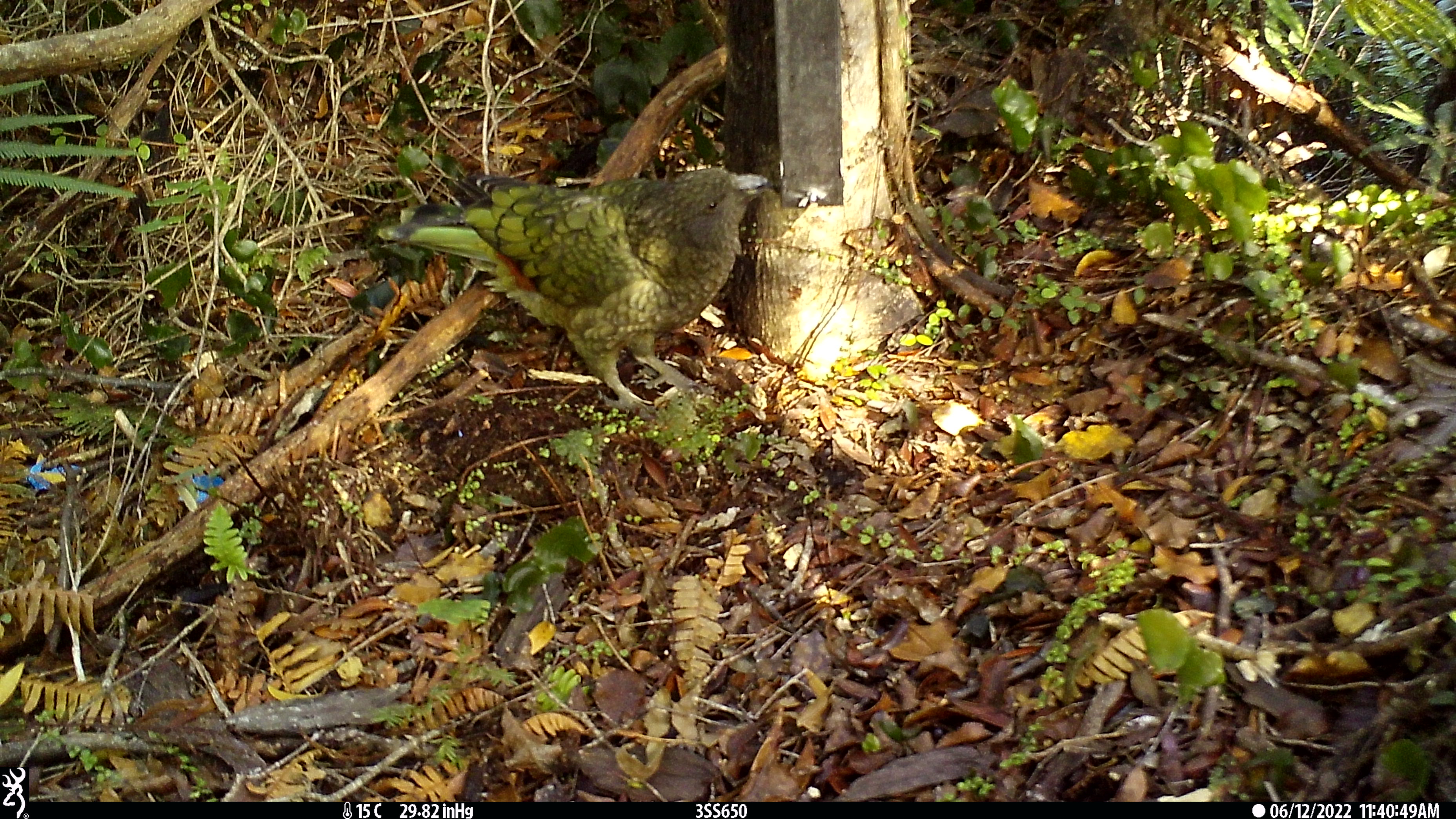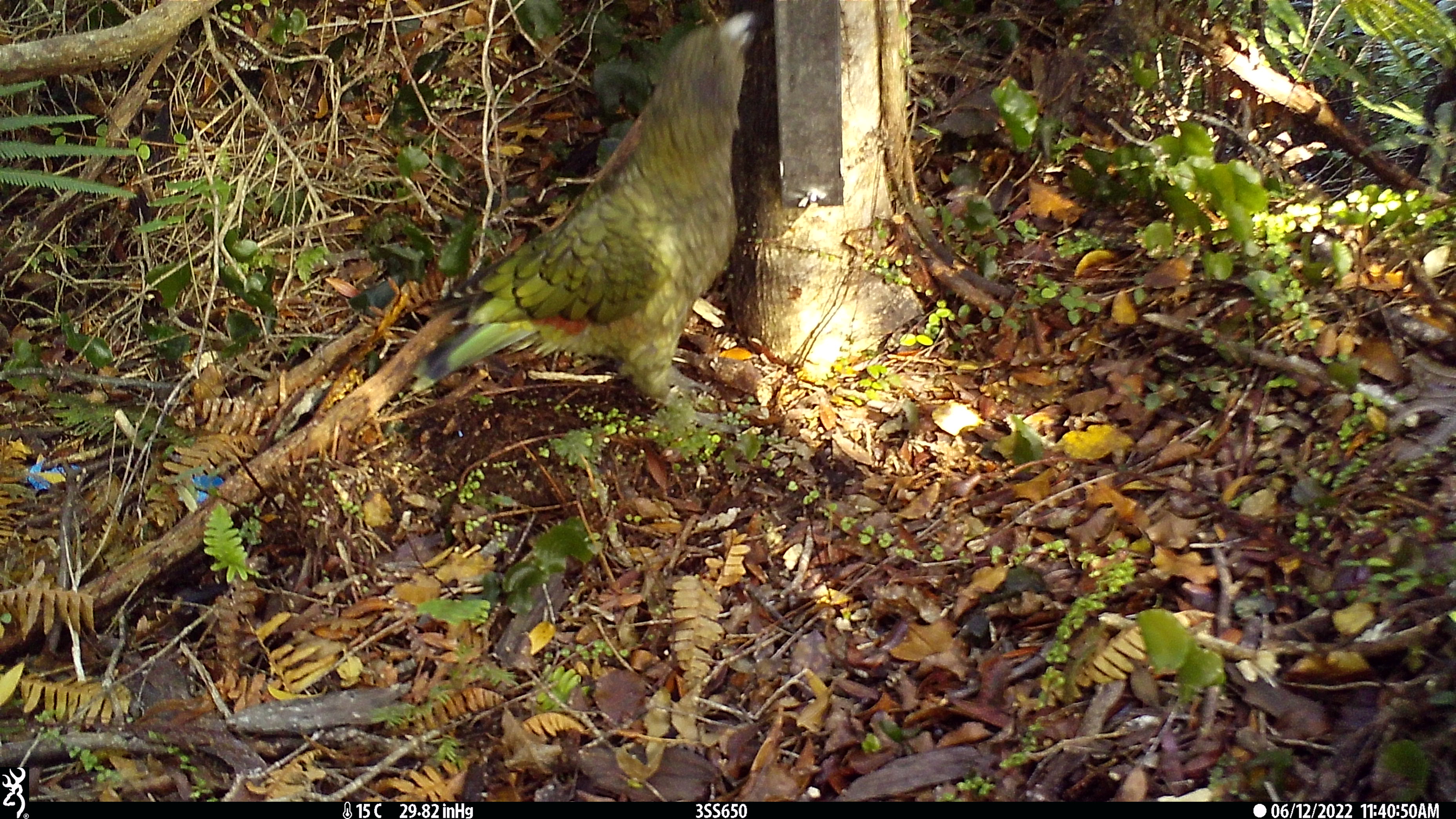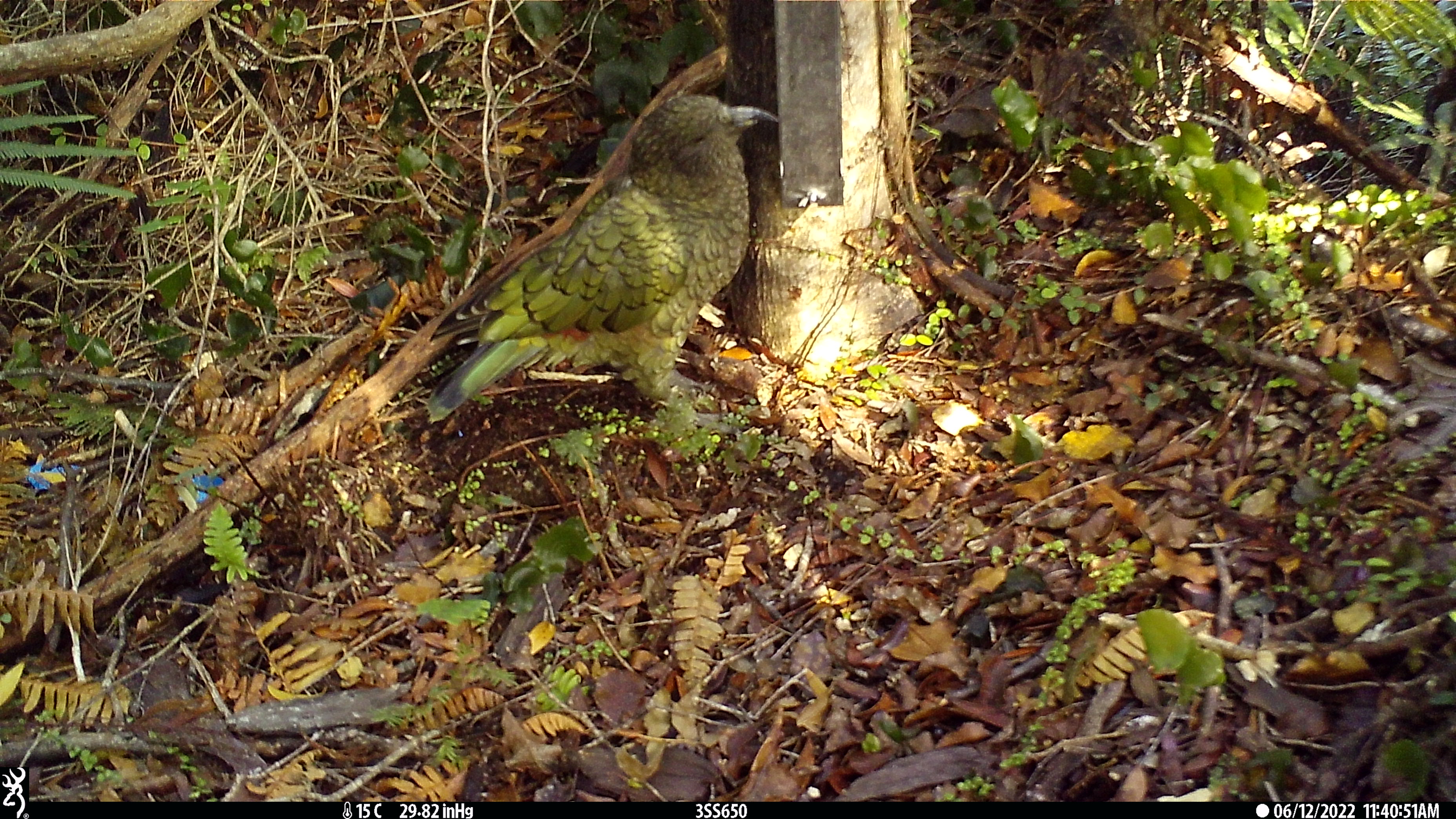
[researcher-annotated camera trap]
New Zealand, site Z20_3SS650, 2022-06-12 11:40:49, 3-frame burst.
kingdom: Animalia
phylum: Chordata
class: Aves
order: Psittaciformes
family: Strigopidae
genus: Nestor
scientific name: Nestor notabilis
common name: kea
Kea (Nestor notabilis).